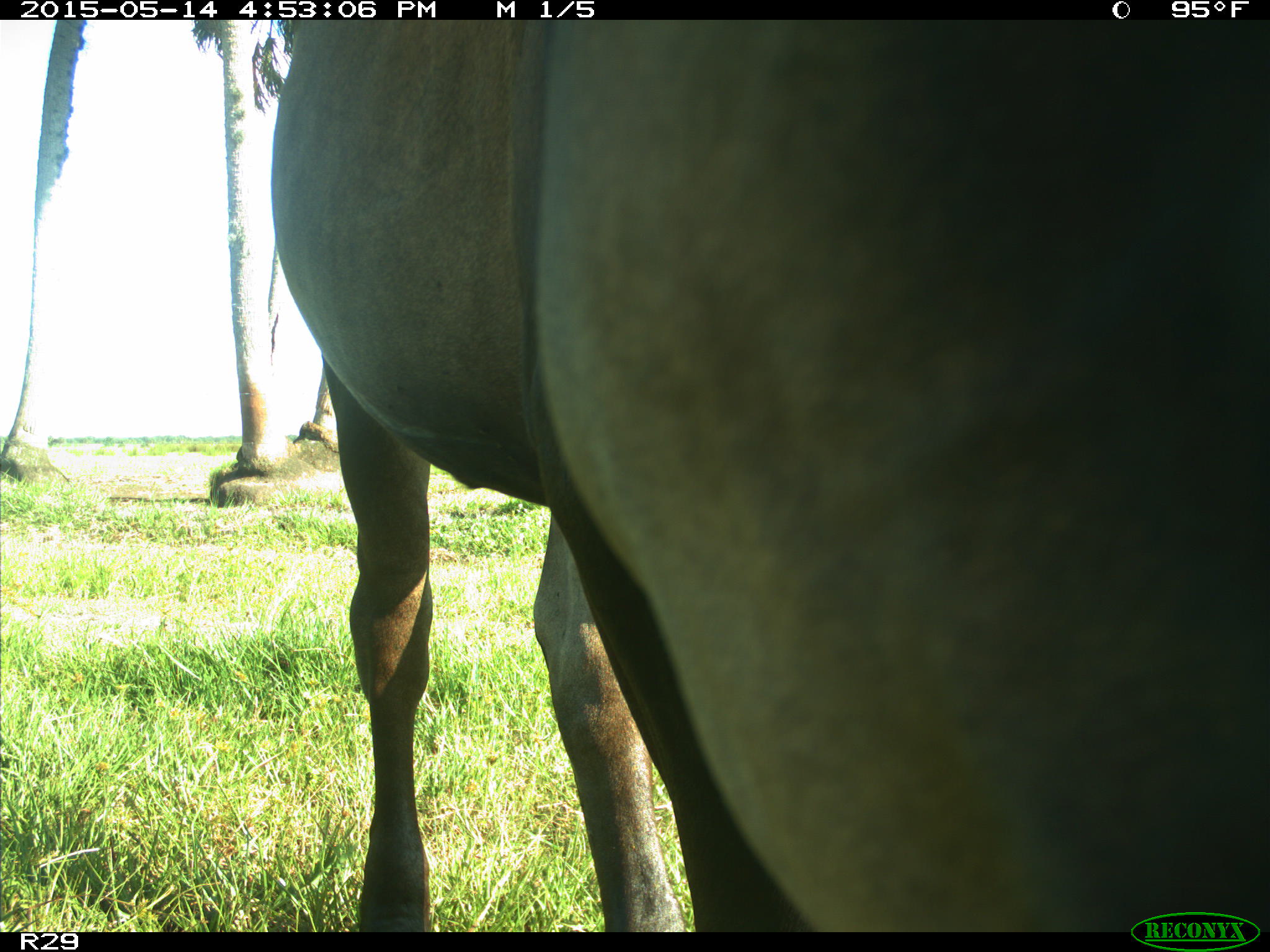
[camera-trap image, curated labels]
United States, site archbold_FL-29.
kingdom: Animalia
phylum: Chordata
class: Mammalia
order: Artiodactyla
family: Bovidae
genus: Bos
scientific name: Bos taurus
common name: domestic cow